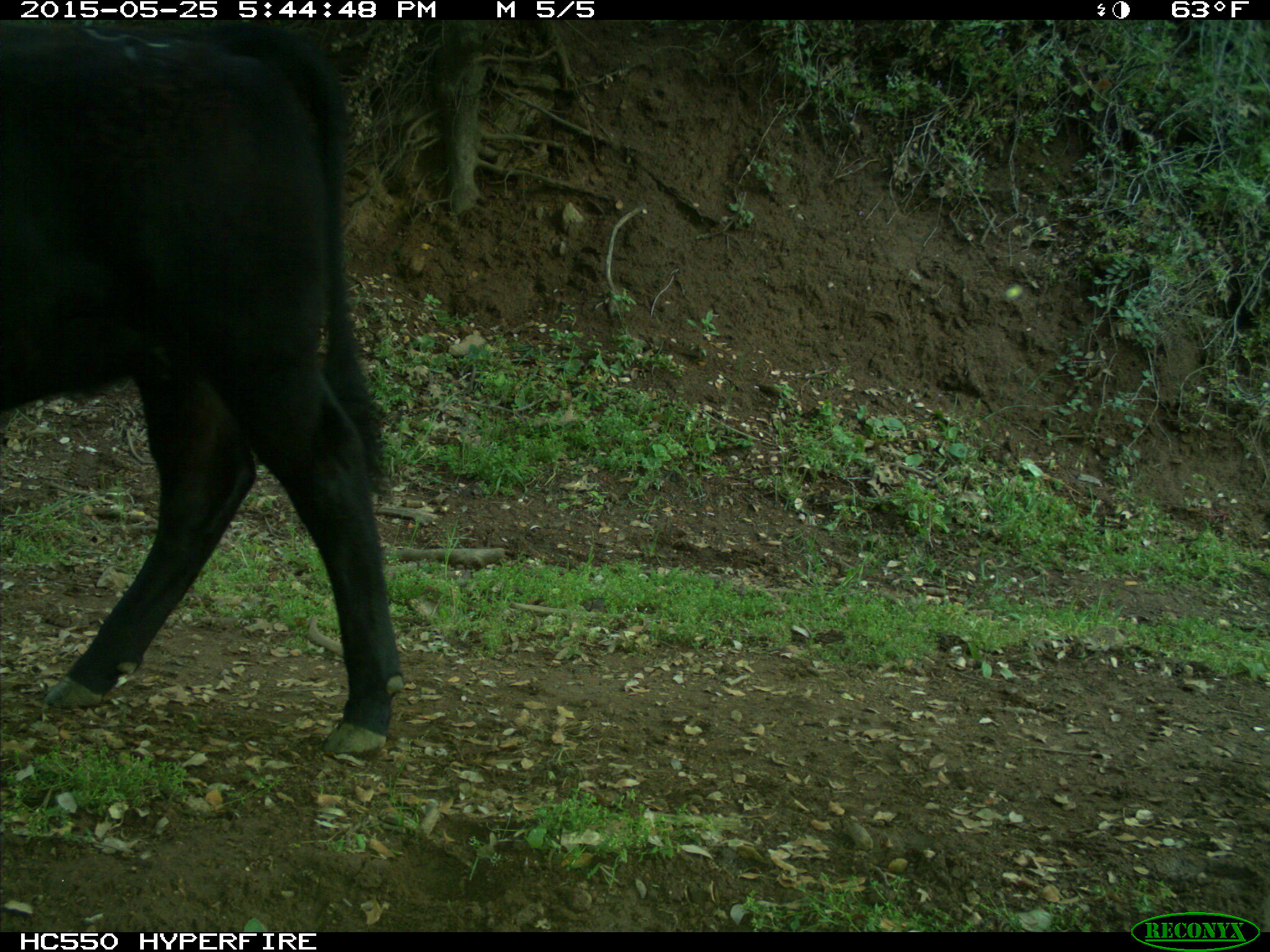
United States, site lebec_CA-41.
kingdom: Animalia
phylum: Chordata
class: Mammalia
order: Artiodactyla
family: Bovidae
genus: Bos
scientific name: Bos taurus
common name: domestic cow